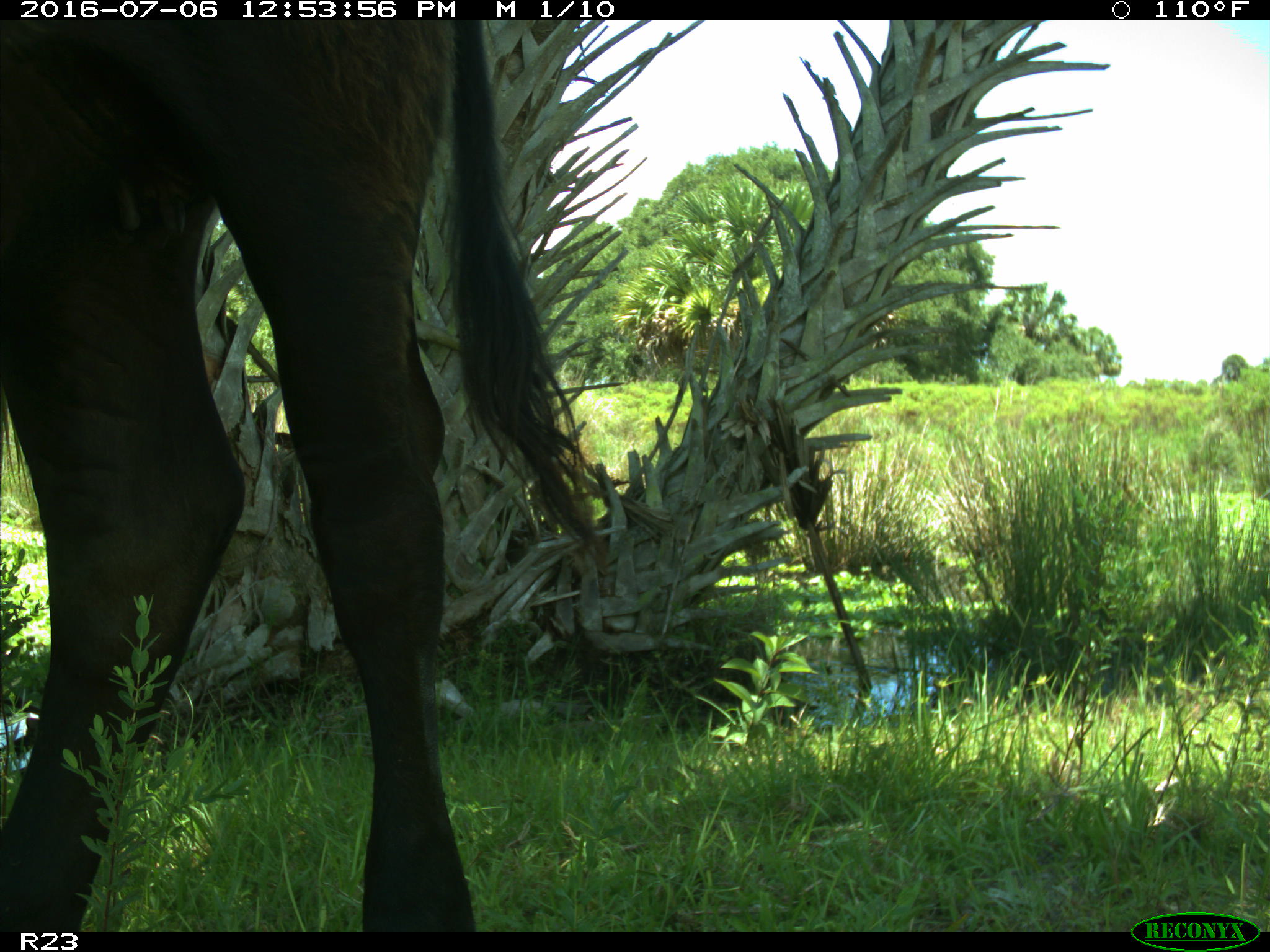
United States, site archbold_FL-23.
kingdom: Animalia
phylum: Chordata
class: Mammalia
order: Artiodactyla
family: Bovidae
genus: Bos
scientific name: Bos taurus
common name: domestic cow